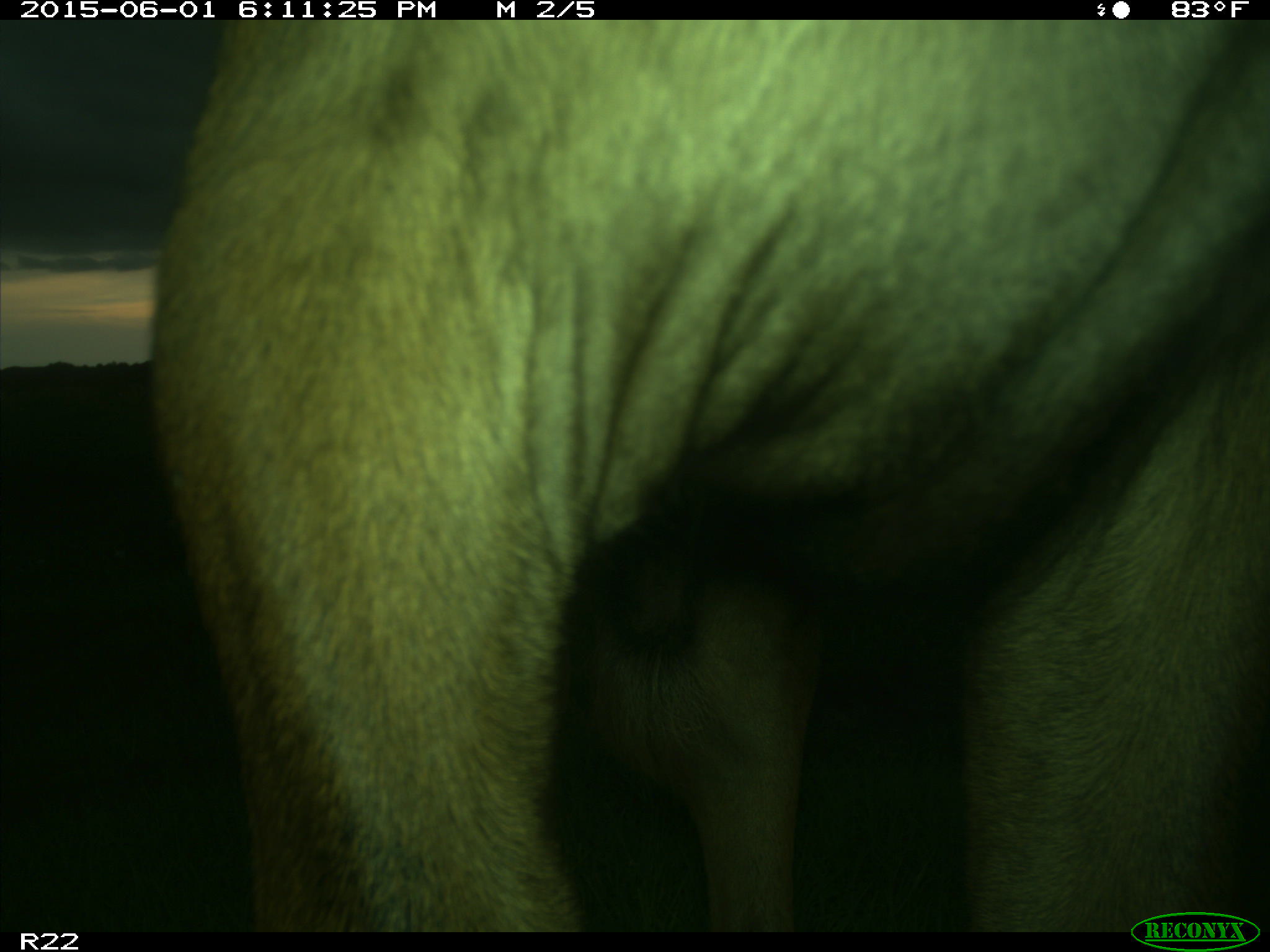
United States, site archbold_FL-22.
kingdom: Animalia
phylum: Chordata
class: Mammalia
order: Artiodactyla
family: Bovidae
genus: Bos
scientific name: Bos taurus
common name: domestic cow